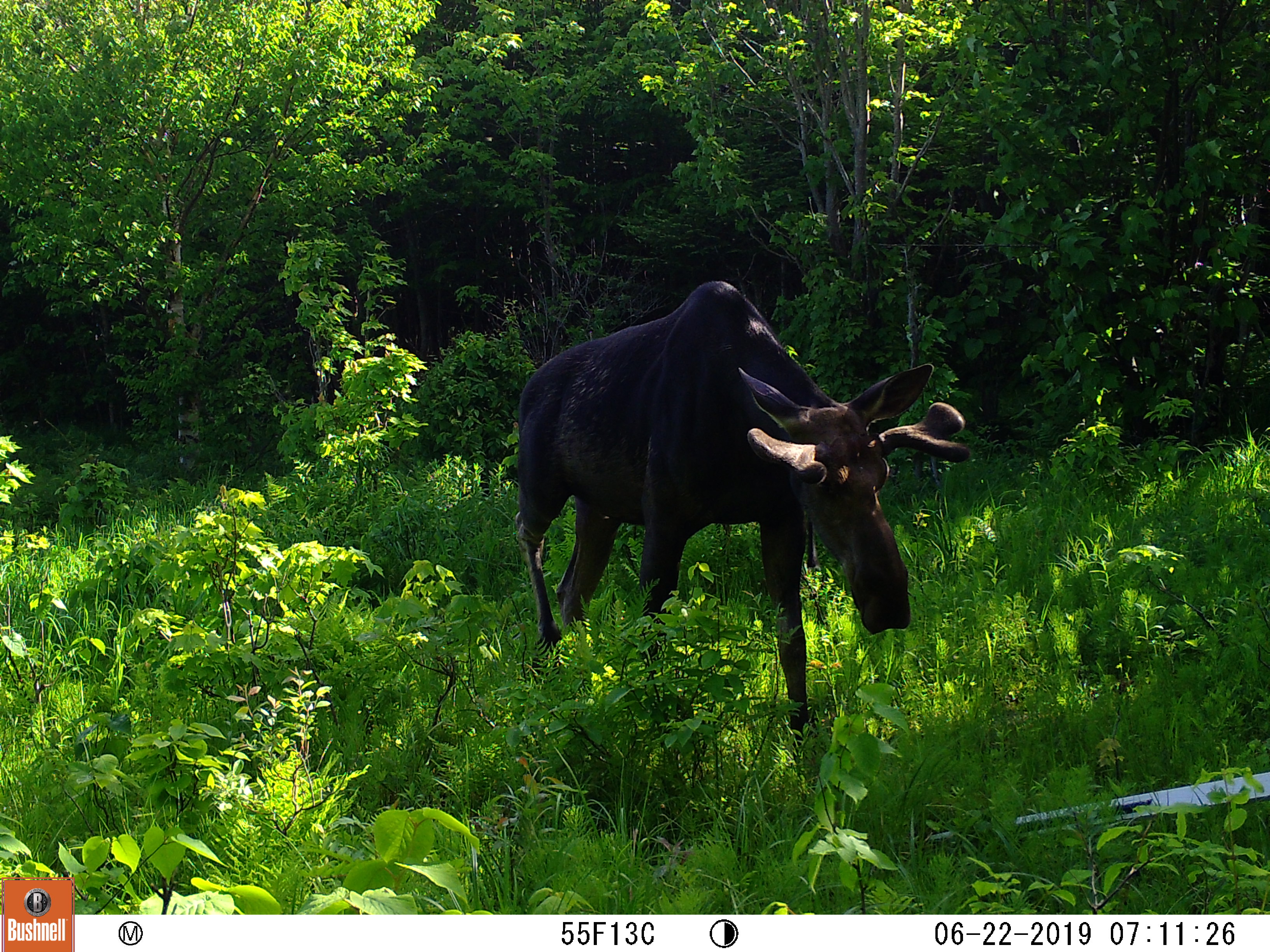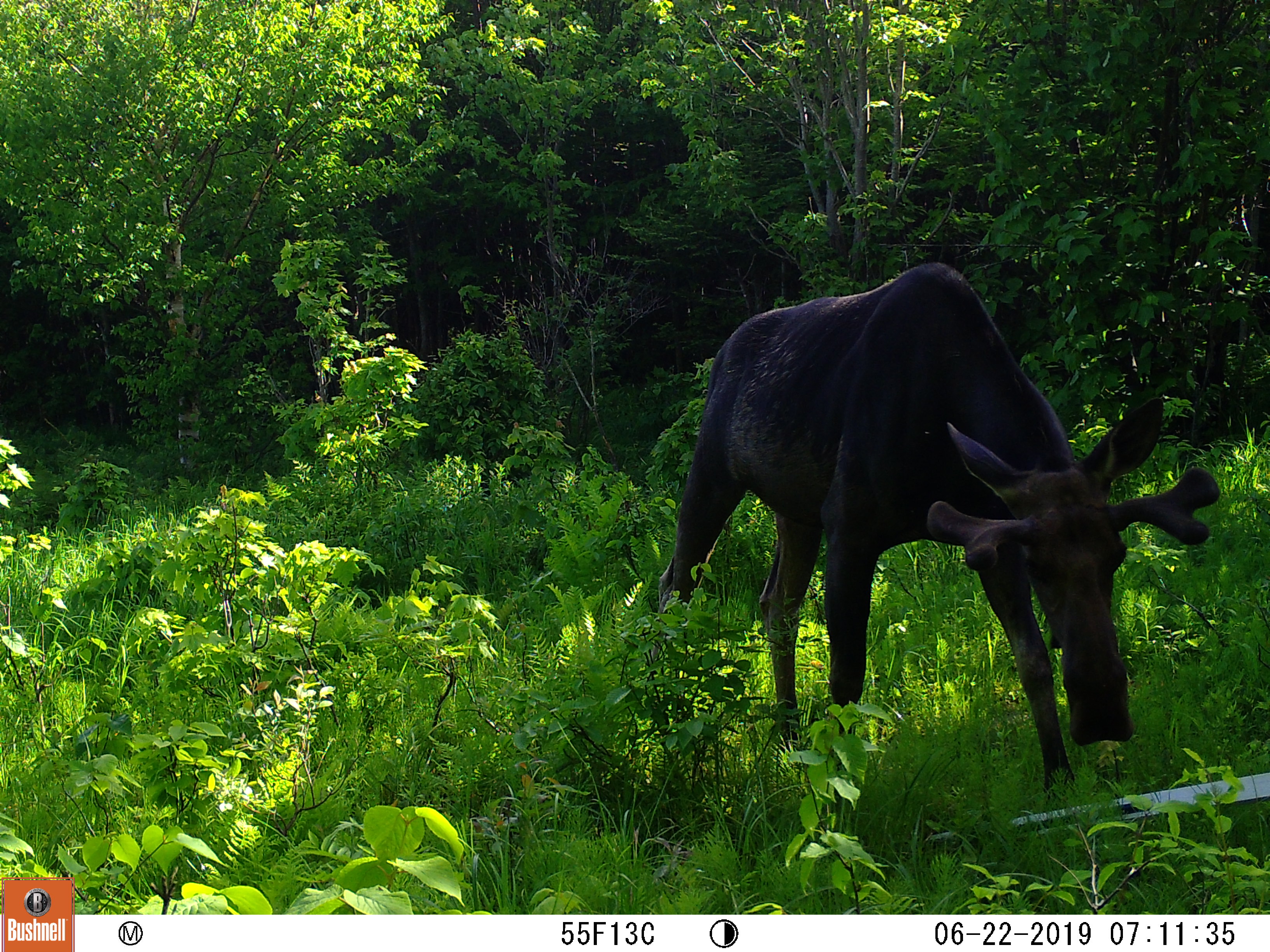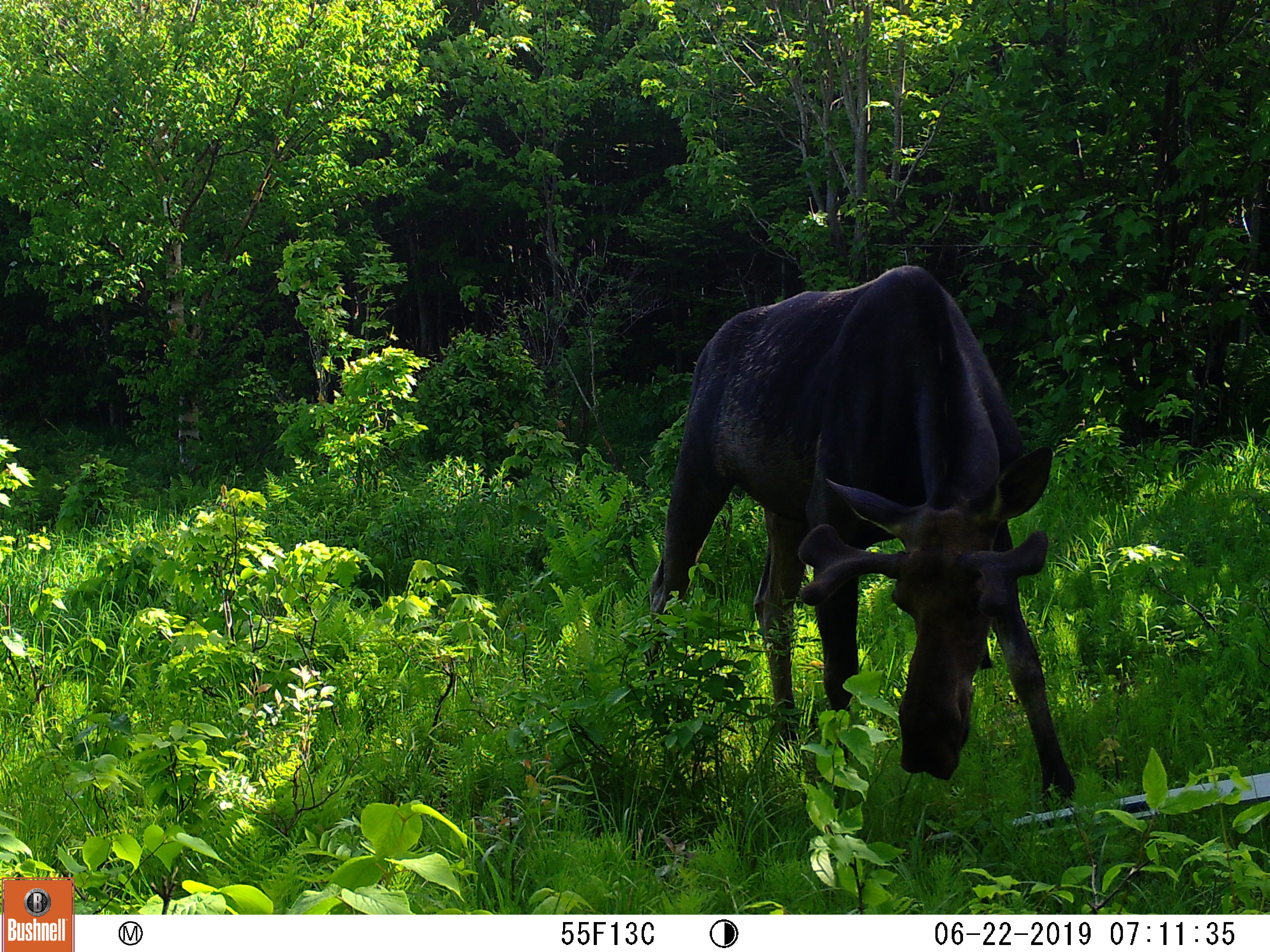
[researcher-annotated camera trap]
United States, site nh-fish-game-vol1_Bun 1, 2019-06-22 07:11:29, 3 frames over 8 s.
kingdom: Animalia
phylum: Chordata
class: Mammalia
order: Artiodactyla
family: Cervidae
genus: Alces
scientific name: Alces alces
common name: moose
Moose (Alces alces).